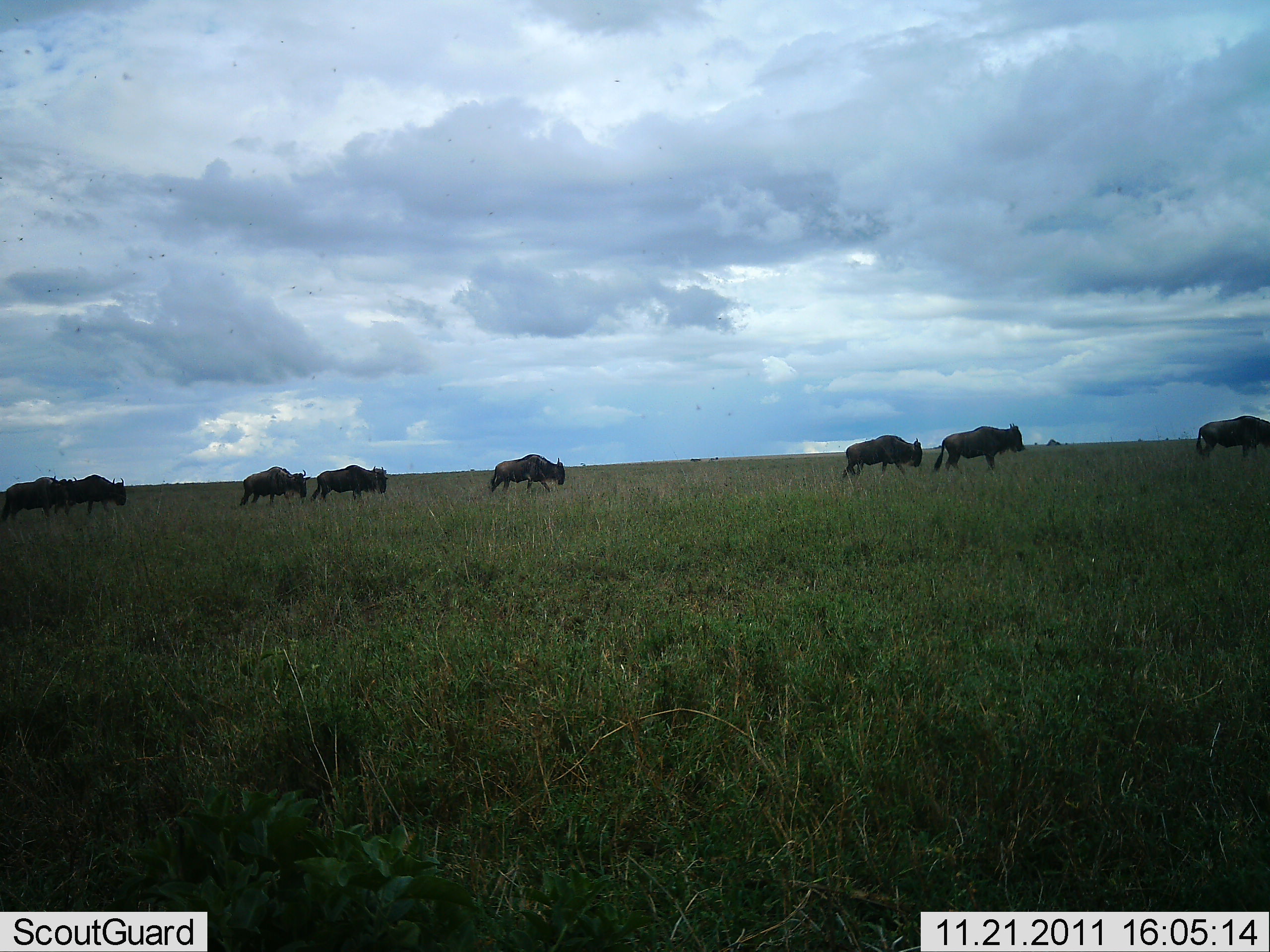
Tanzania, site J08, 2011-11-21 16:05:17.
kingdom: Animalia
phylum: Chordata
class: Mammalia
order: Artiodactyla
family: Bovidae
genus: Connochaetes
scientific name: Connochaetes taurinus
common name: blue wildebeest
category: wildebeest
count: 8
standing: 15%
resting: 0%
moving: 100%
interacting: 0%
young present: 0%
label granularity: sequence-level